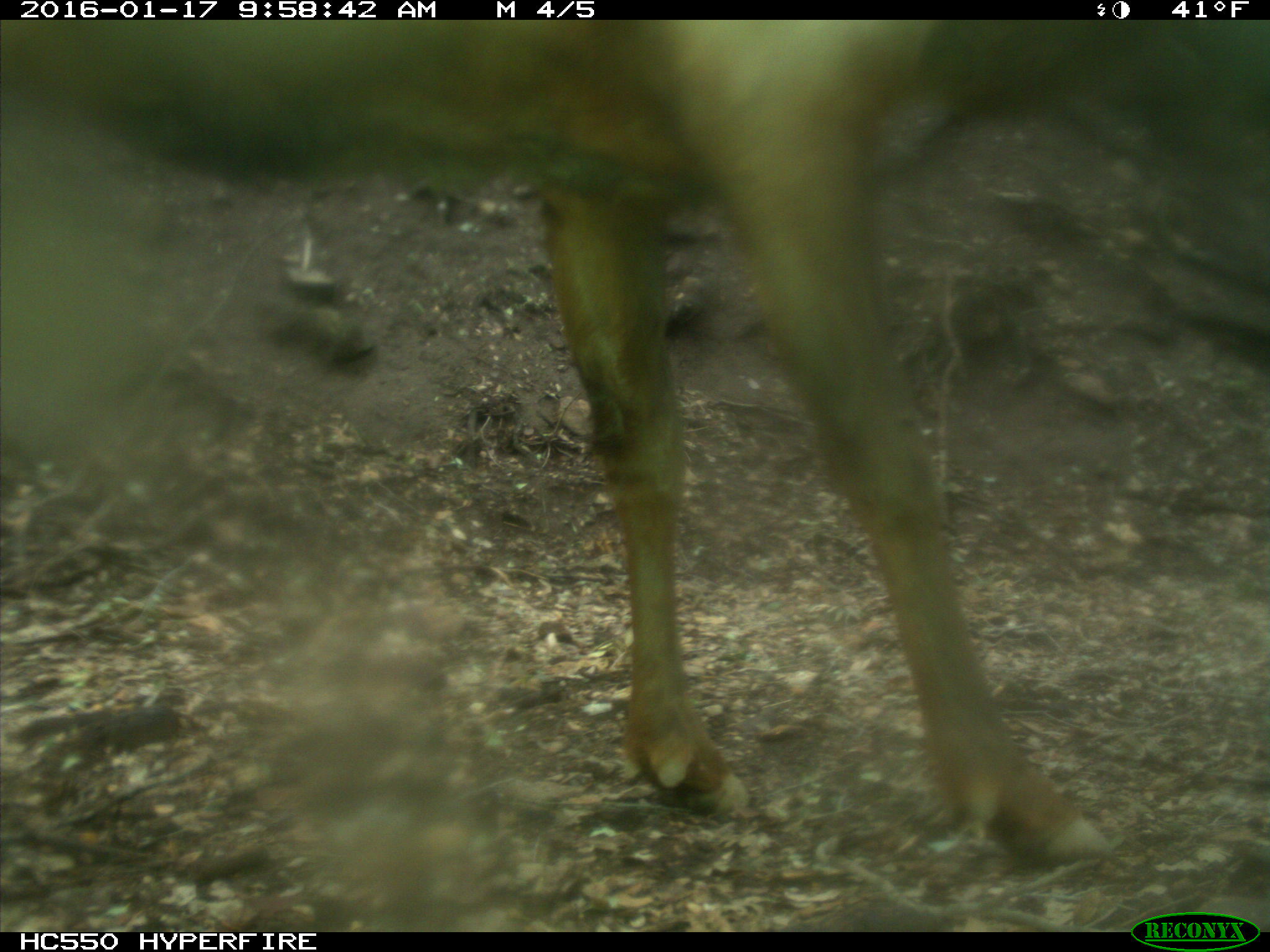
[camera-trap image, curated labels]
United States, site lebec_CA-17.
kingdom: Animalia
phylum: Chordata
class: Mammalia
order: Artiodactyla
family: Cervidae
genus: Cervus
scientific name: Cervus canadensis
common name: elk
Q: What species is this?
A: Cervus canadensis (elk).